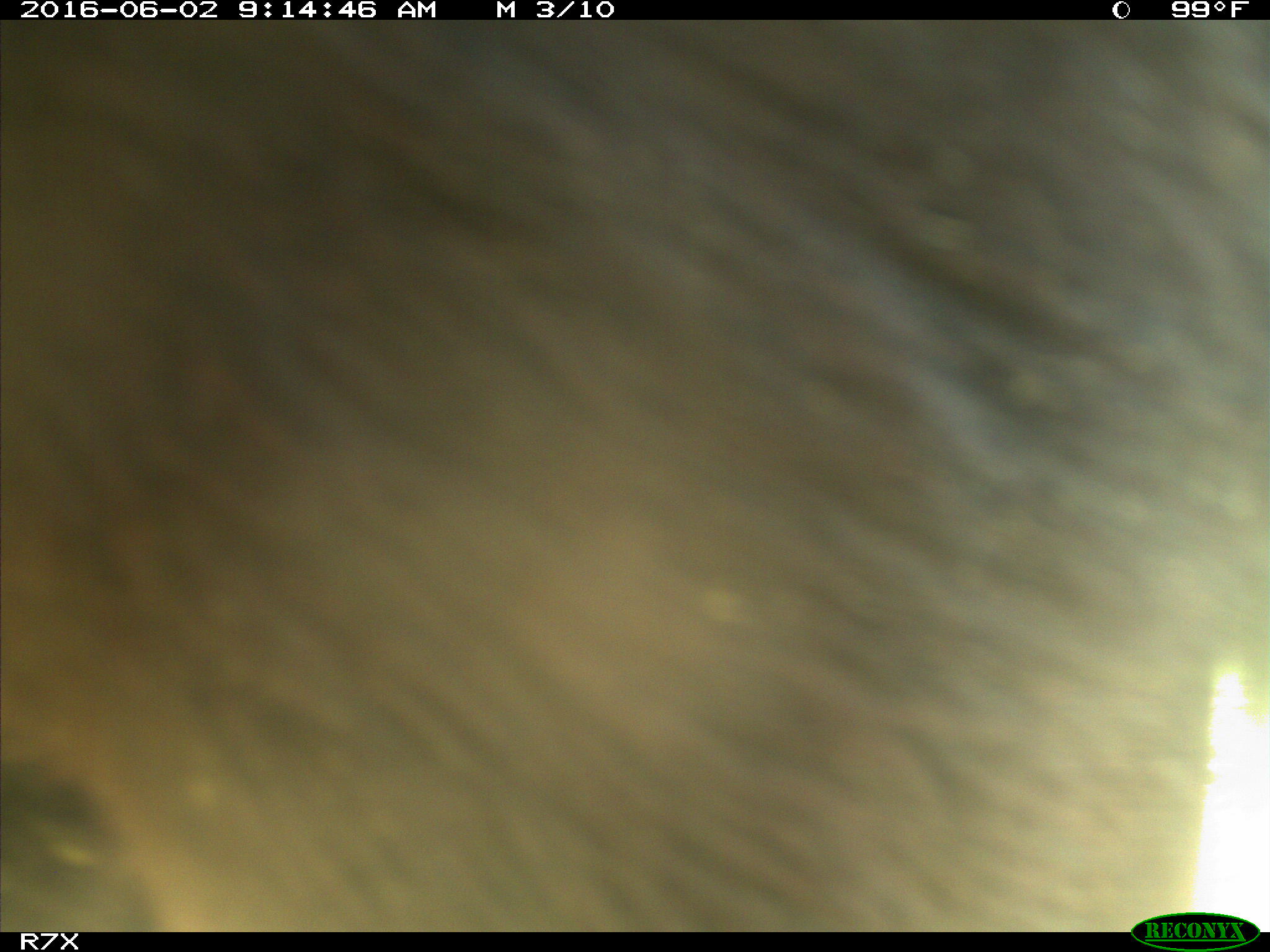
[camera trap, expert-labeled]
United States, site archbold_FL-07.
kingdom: Animalia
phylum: Chordata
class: Mammalia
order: Artiodactyla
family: Bovidae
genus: Bos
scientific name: Bos taurus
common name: domestic cow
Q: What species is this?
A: Bos taurus (domestic cow).